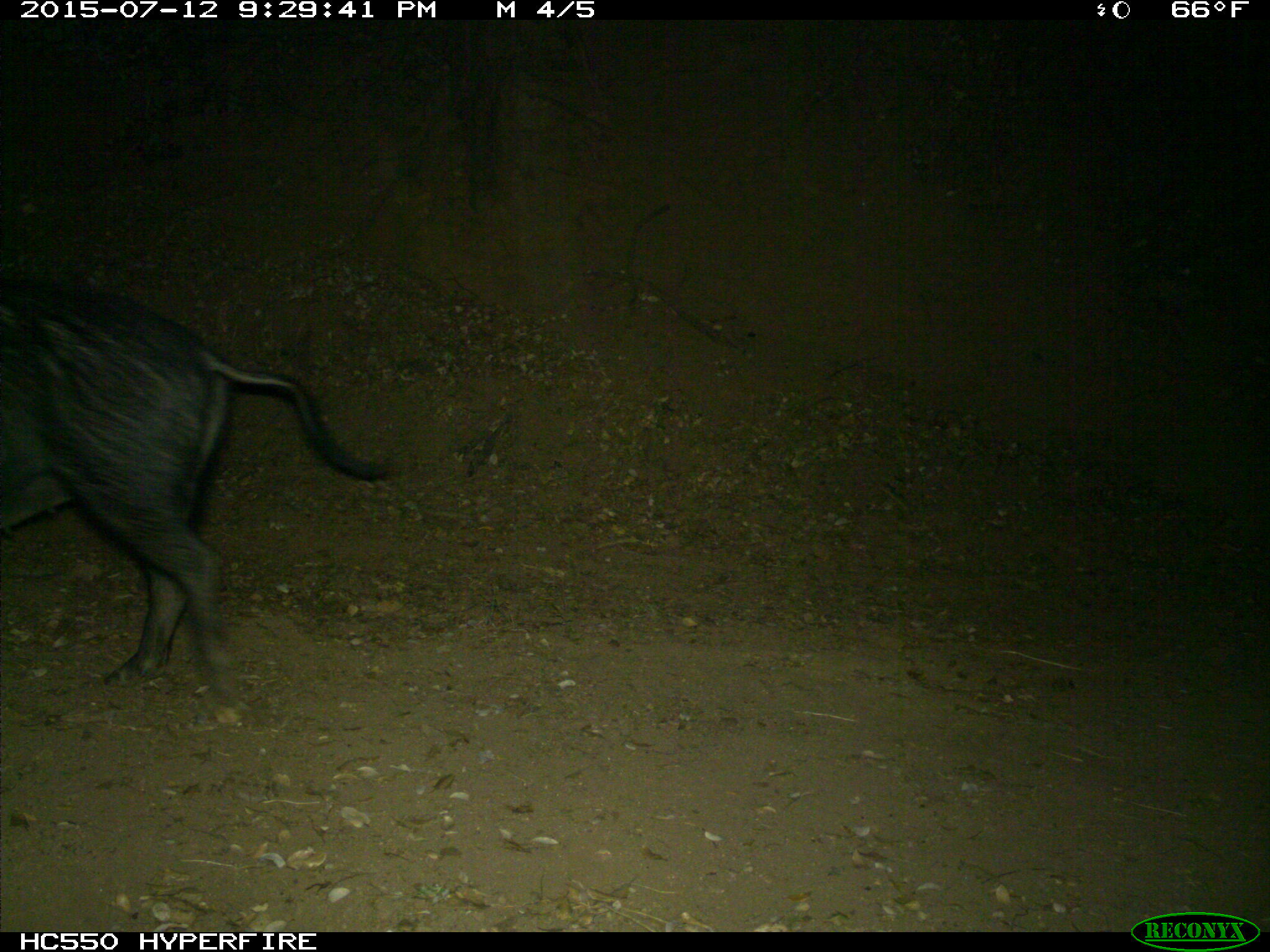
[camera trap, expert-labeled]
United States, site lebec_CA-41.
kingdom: Animalia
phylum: Chordata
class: Mammalia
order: Artiodactyla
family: Suidae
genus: Sus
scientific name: Sus scrofa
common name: wild boar